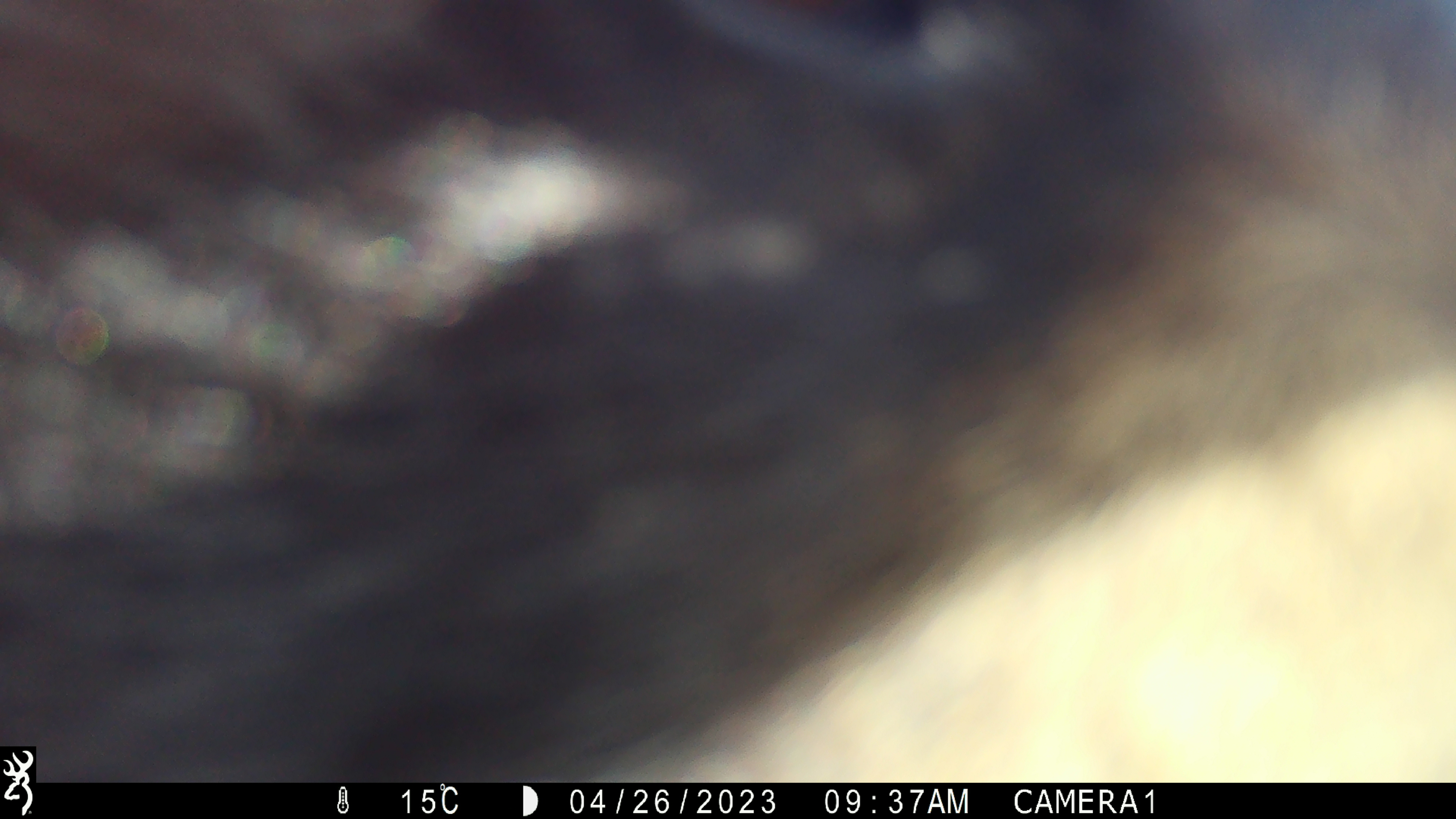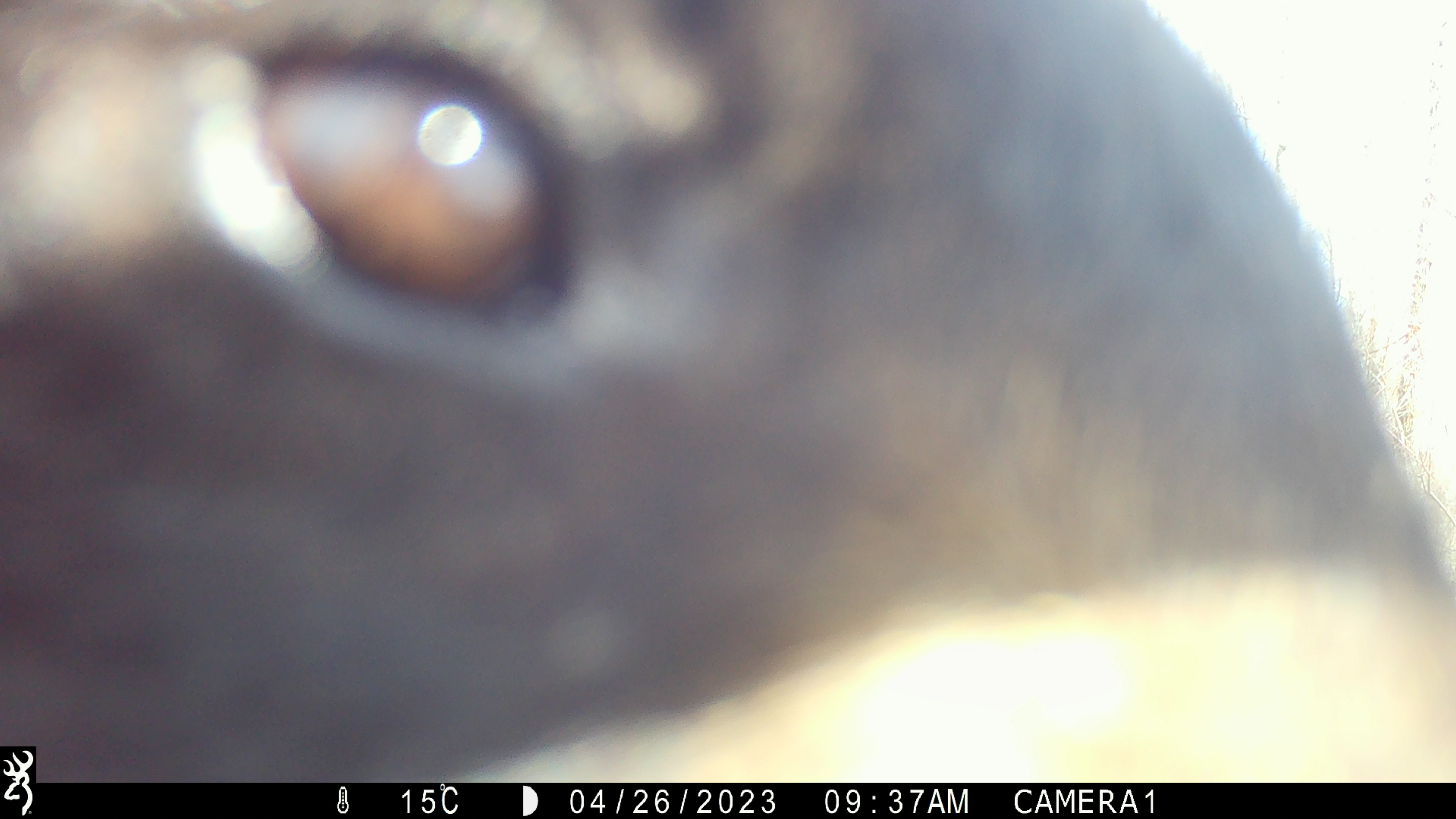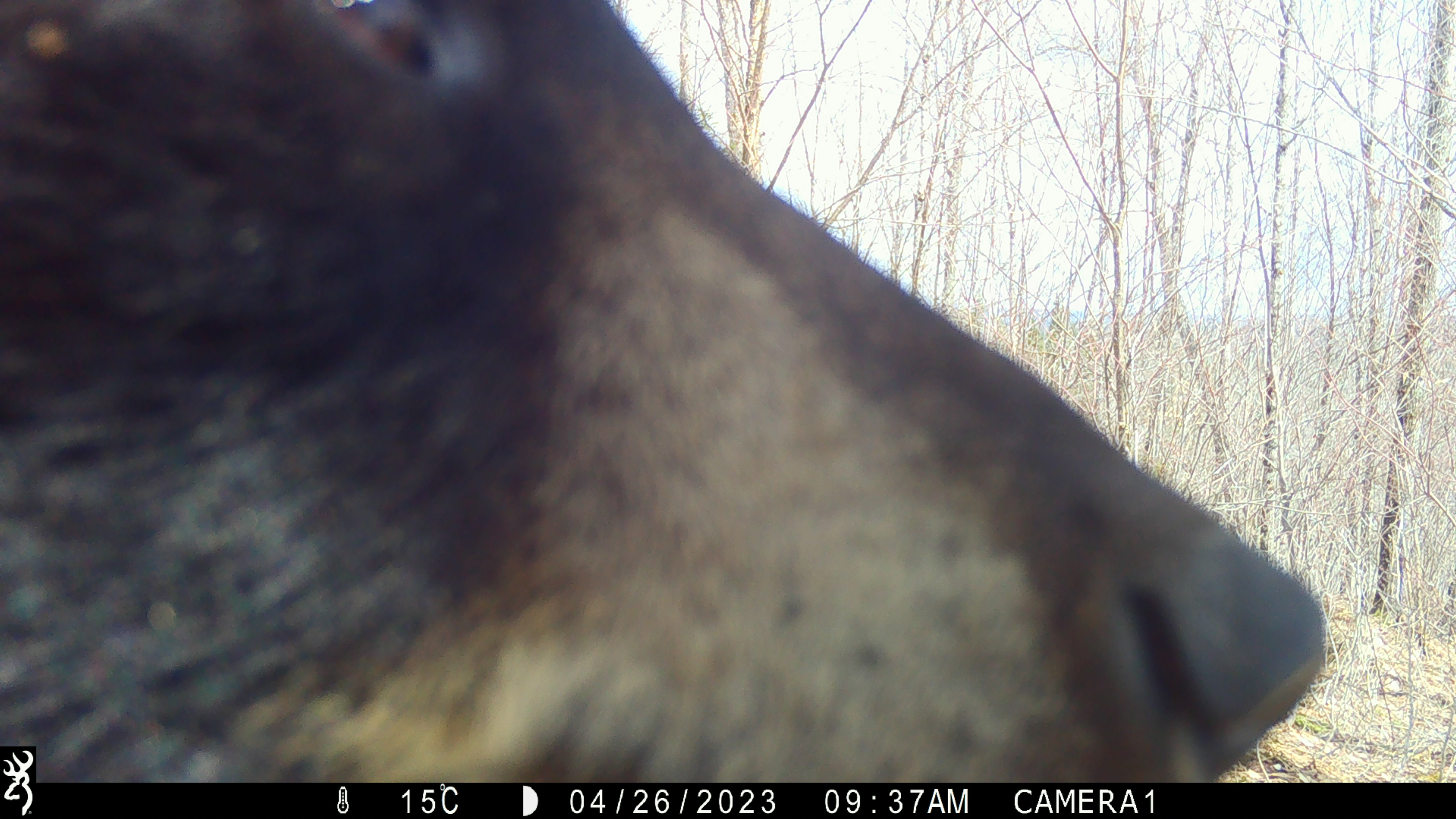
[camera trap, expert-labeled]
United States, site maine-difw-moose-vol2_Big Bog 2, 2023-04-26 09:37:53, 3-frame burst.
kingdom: Animalia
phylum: Chordata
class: Mammalia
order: Carnivora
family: Ursidae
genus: Ursus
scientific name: Ursus americanus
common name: black bear